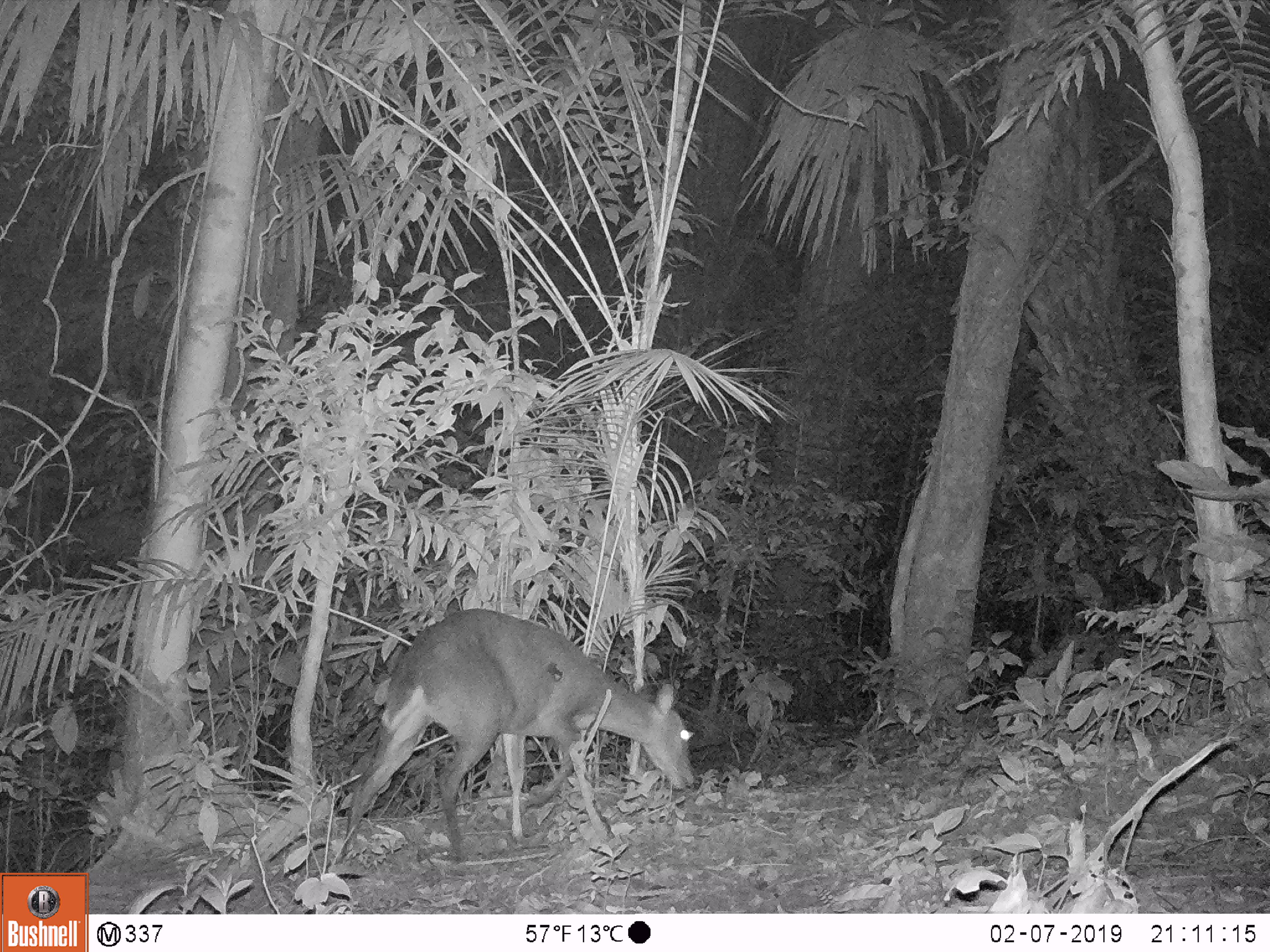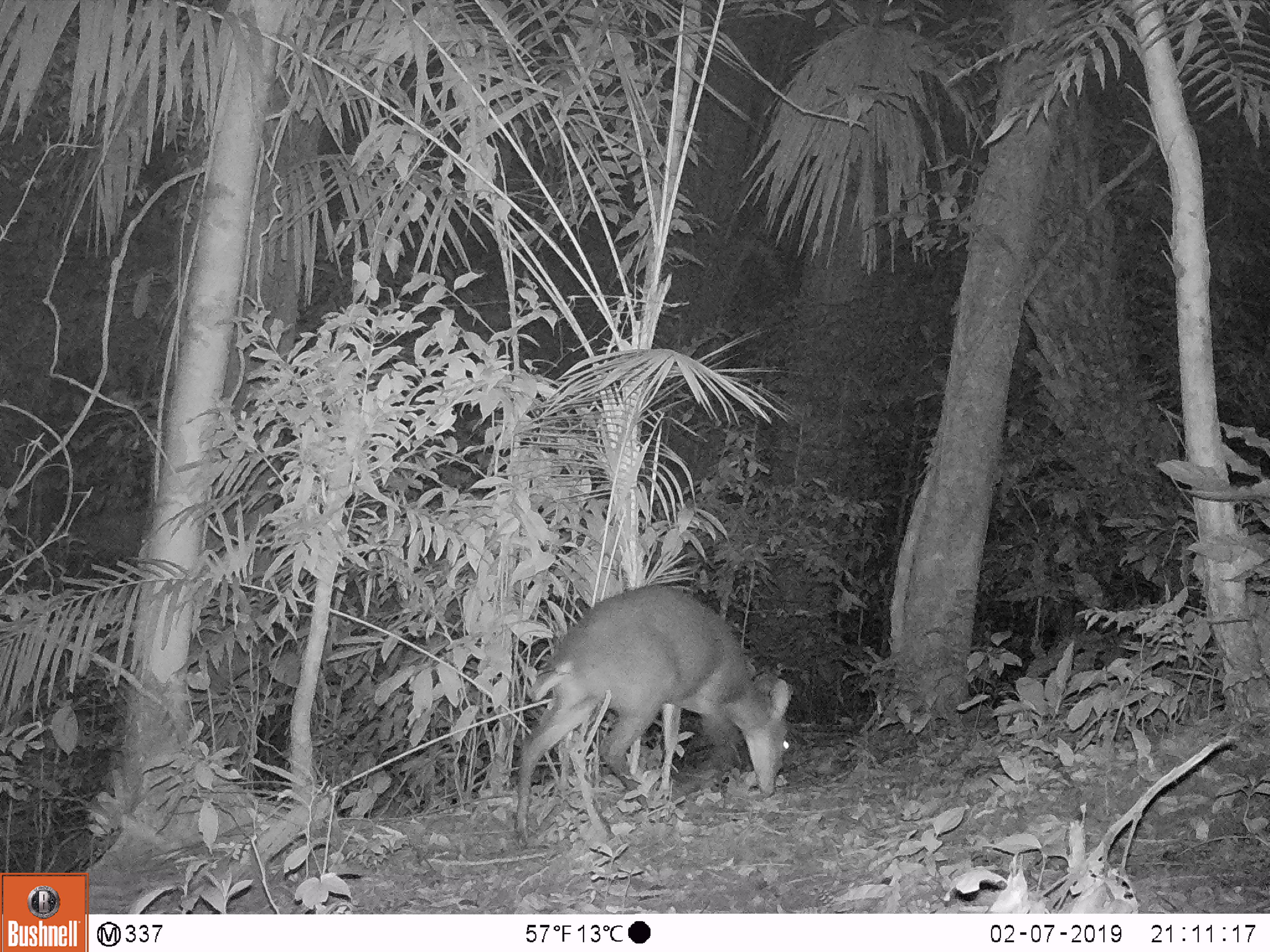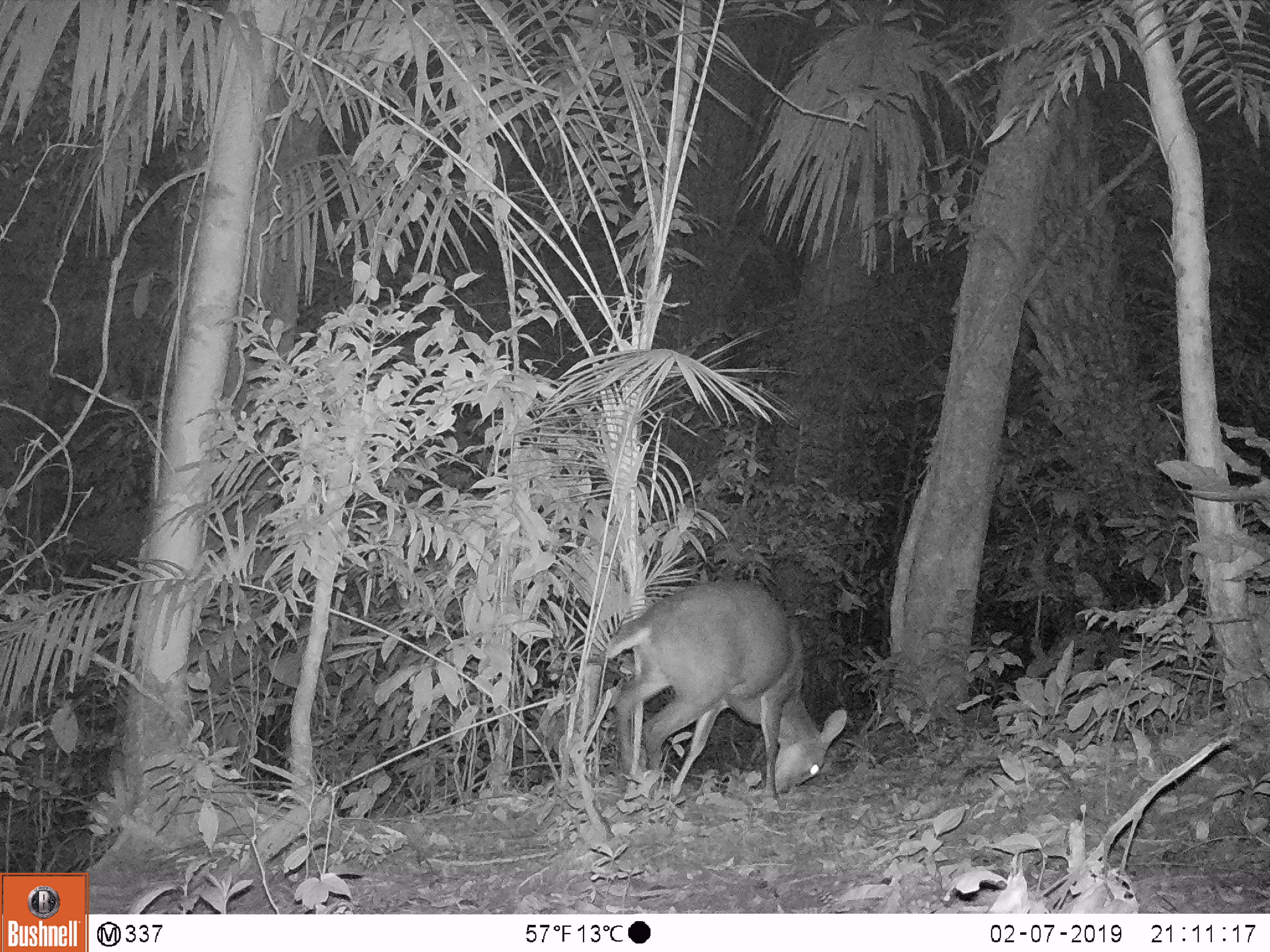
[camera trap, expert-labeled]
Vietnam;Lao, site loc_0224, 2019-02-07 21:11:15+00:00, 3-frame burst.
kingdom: Animalia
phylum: Chordata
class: Mammalia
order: Artiodactyla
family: Cervidae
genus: Muntiacus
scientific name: Muntiacus vuquangensis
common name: large-antlered muntjac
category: large antlered muntjac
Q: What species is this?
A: Large antlered muntjac (large-antlered muntjac) (Muntiacus vuquangensis).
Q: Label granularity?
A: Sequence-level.